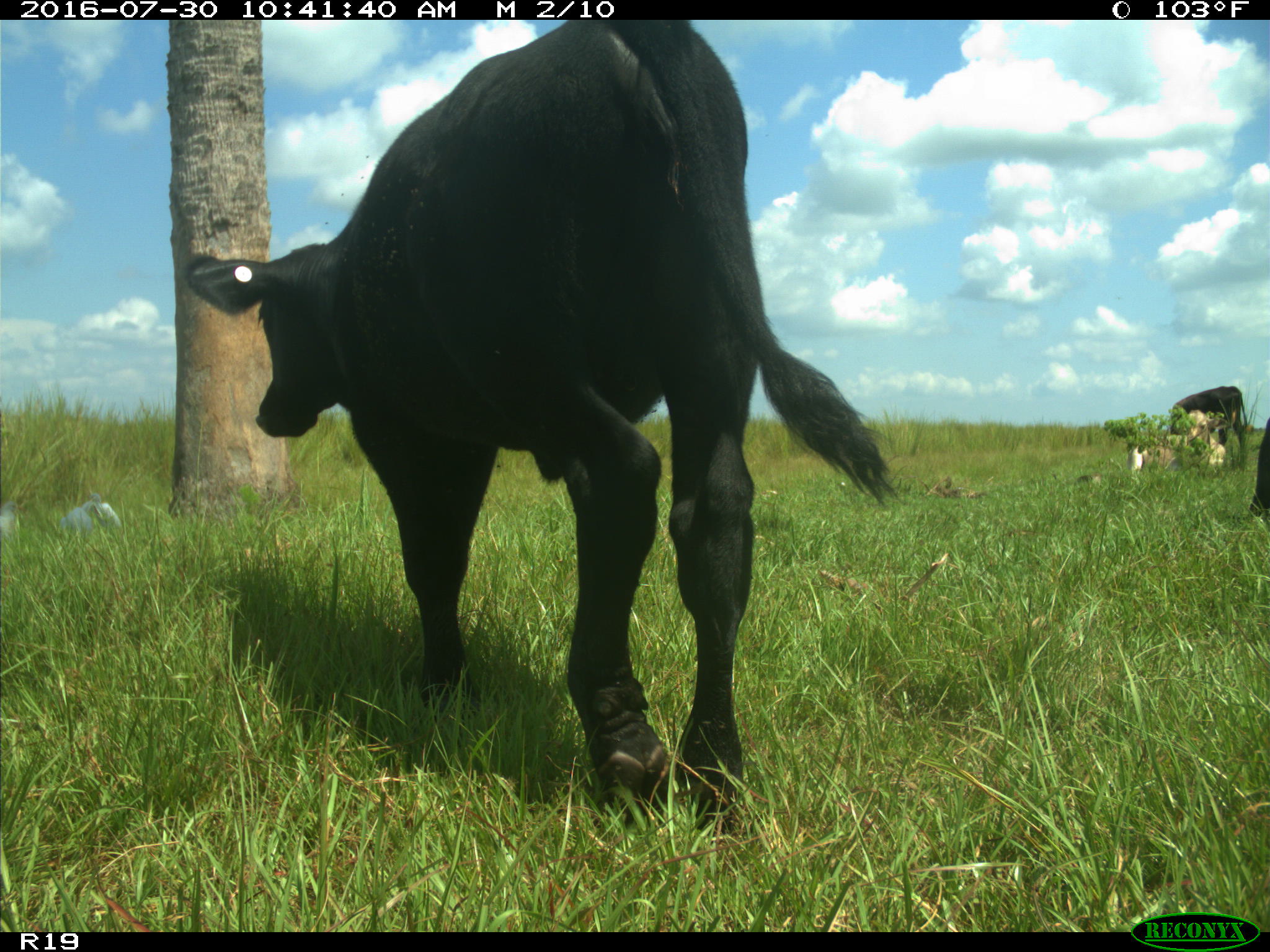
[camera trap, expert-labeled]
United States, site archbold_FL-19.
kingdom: Animalia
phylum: Chordata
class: Mammalia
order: Artiodactyla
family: Bovidae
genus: Bos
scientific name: Bos taurus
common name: domestic cow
Bos taurus (domestic cow).